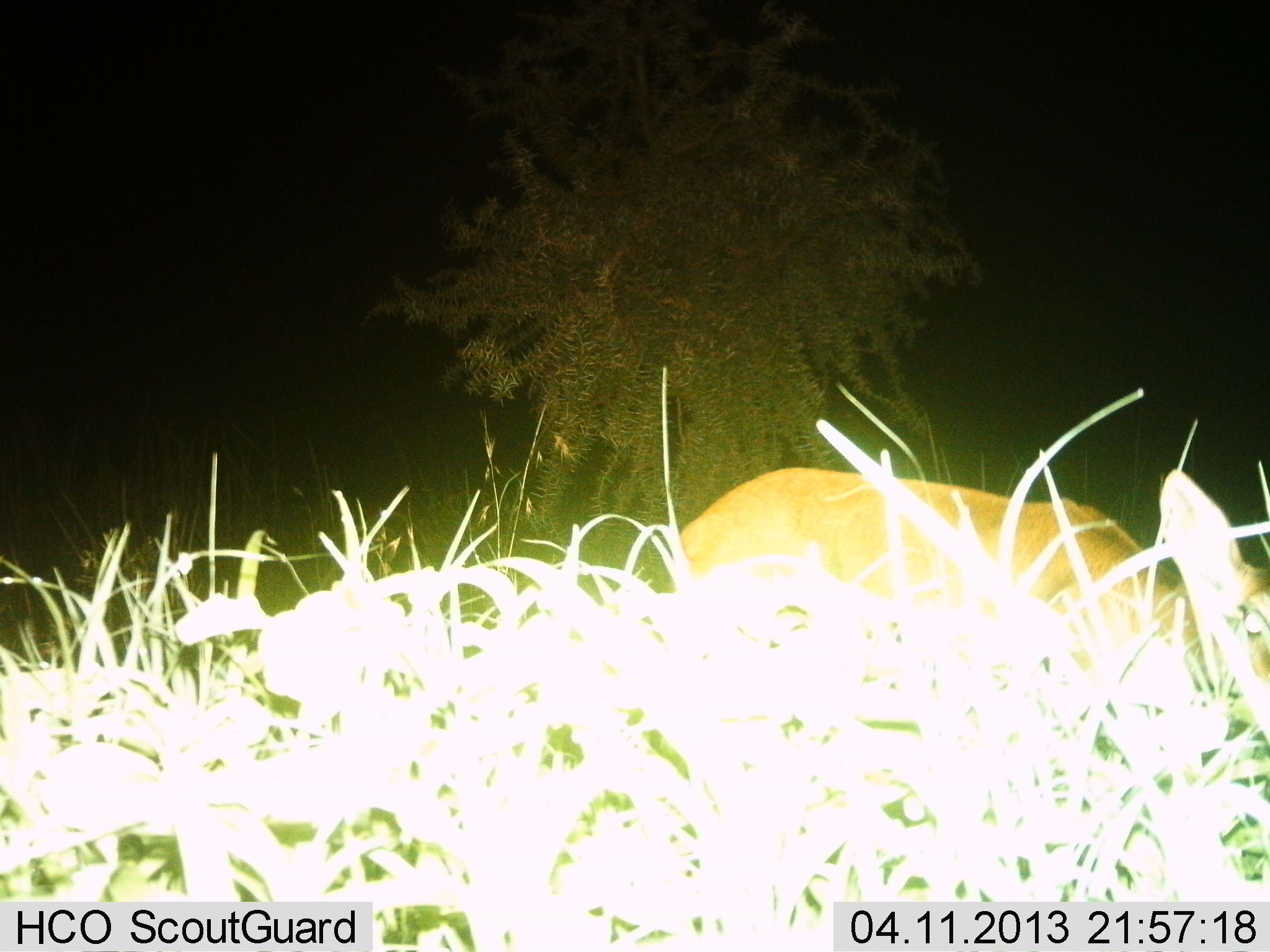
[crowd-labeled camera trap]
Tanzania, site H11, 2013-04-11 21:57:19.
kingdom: Animalia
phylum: Chordata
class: Mammalia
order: Artiodactyla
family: Bovidae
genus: Redunca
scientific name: Redunca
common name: reedbuck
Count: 1.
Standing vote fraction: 81%.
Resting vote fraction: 0%.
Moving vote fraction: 6%.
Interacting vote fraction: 0%.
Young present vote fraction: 0%.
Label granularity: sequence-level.